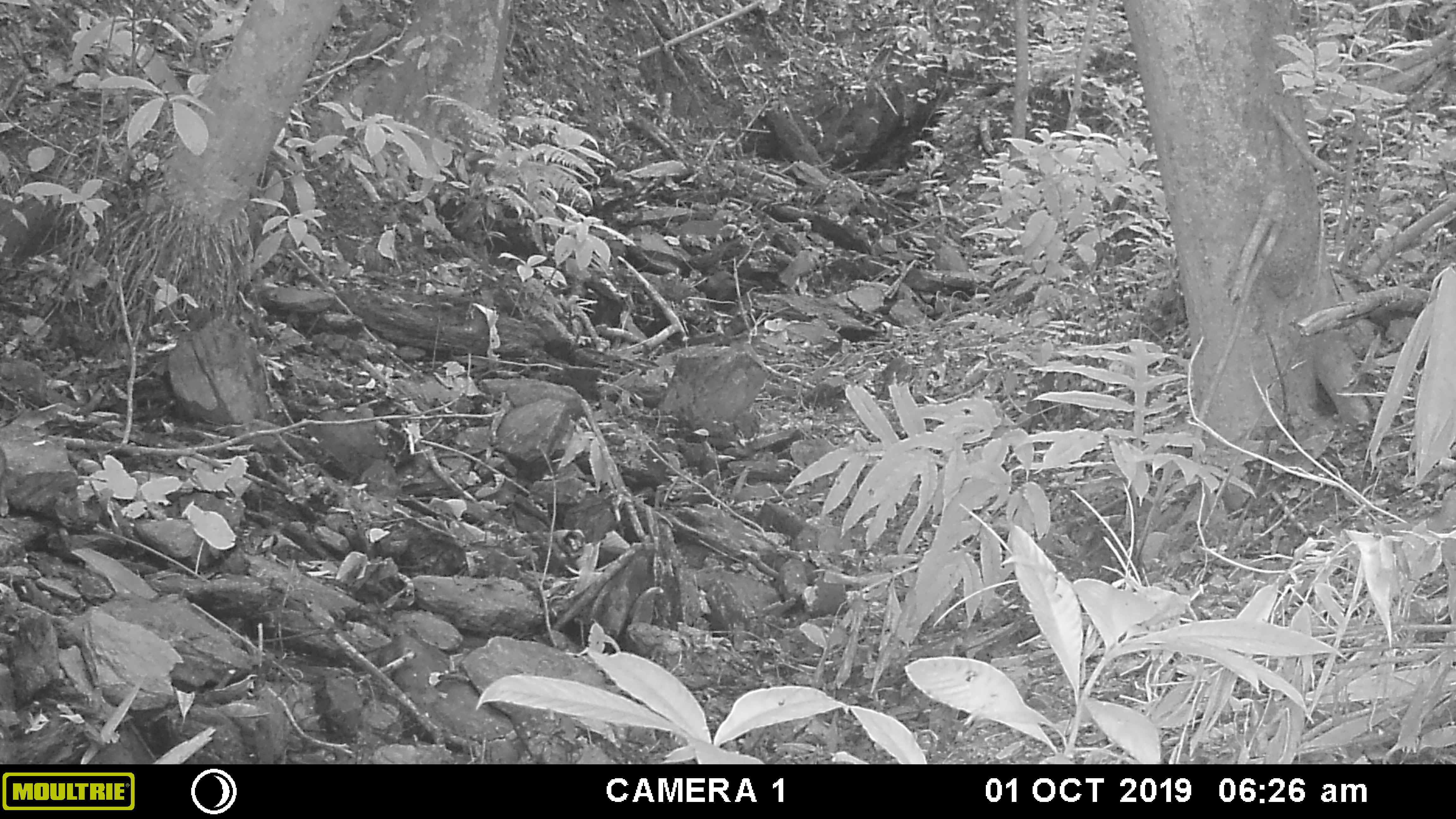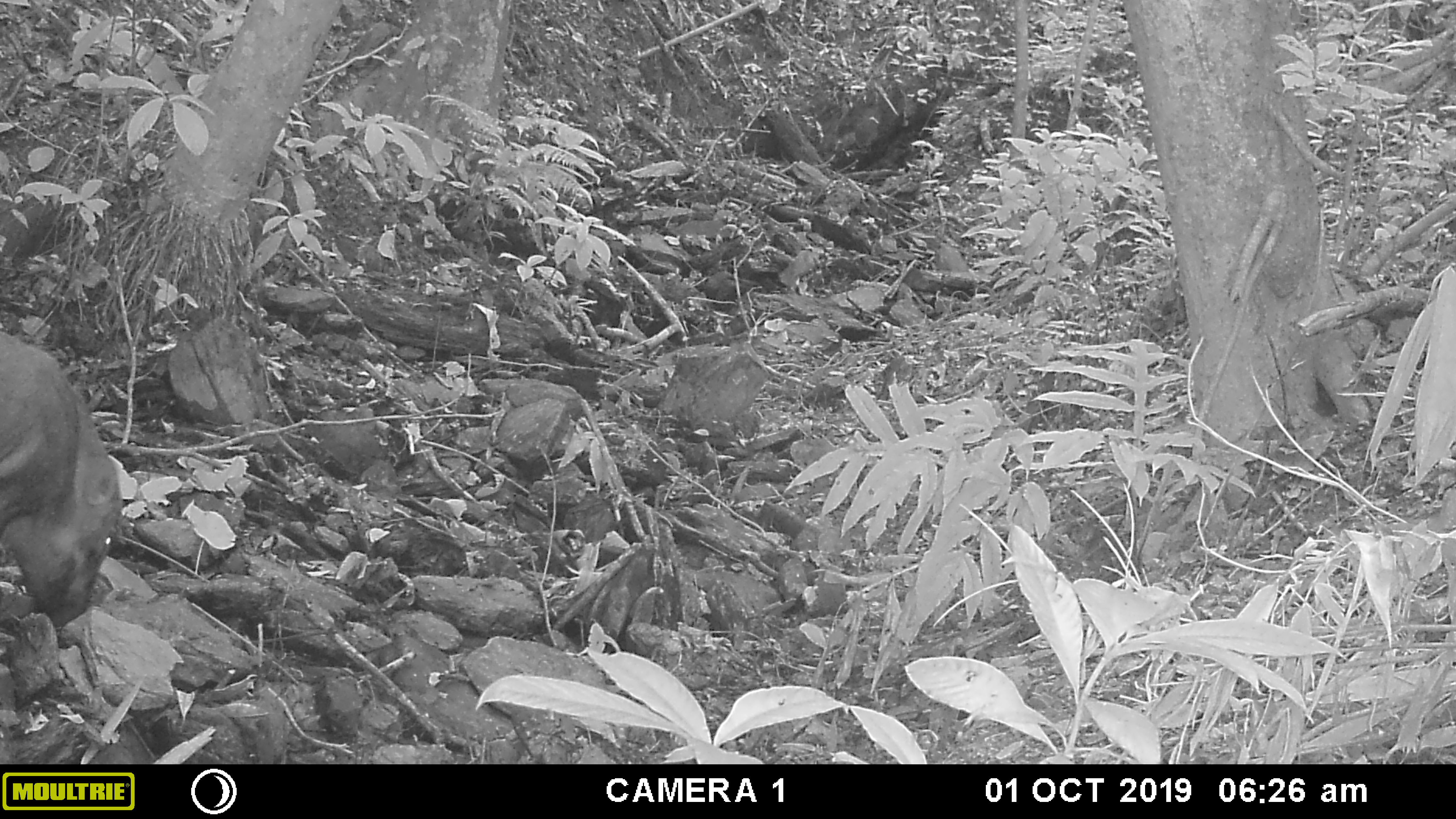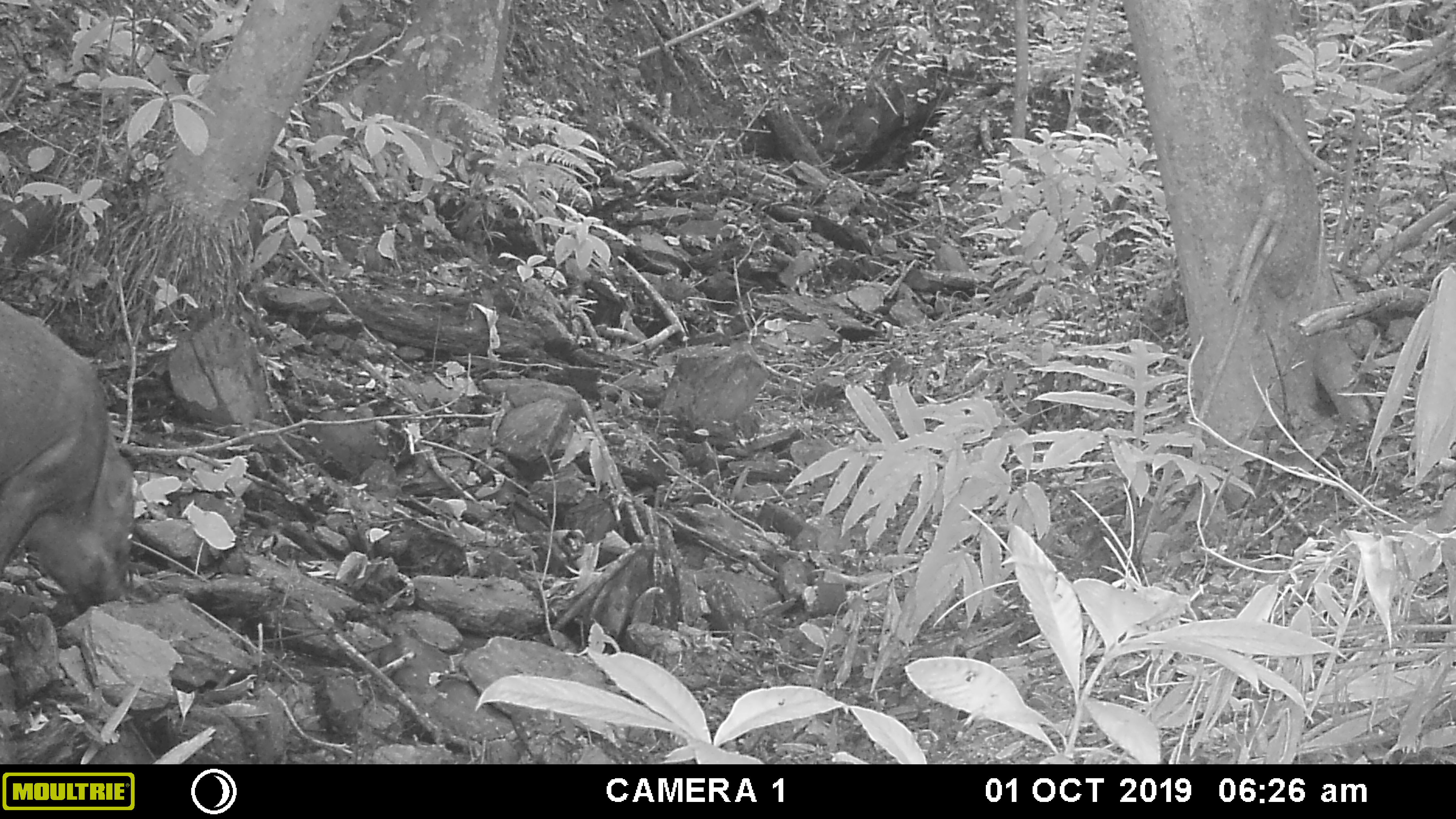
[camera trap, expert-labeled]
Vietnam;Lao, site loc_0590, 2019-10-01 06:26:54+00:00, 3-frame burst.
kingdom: Animalia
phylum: Chordata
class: Mammalia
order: Artiodactyla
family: Suidae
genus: Sus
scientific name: Sus scrofa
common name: eurasian wild pig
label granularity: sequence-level